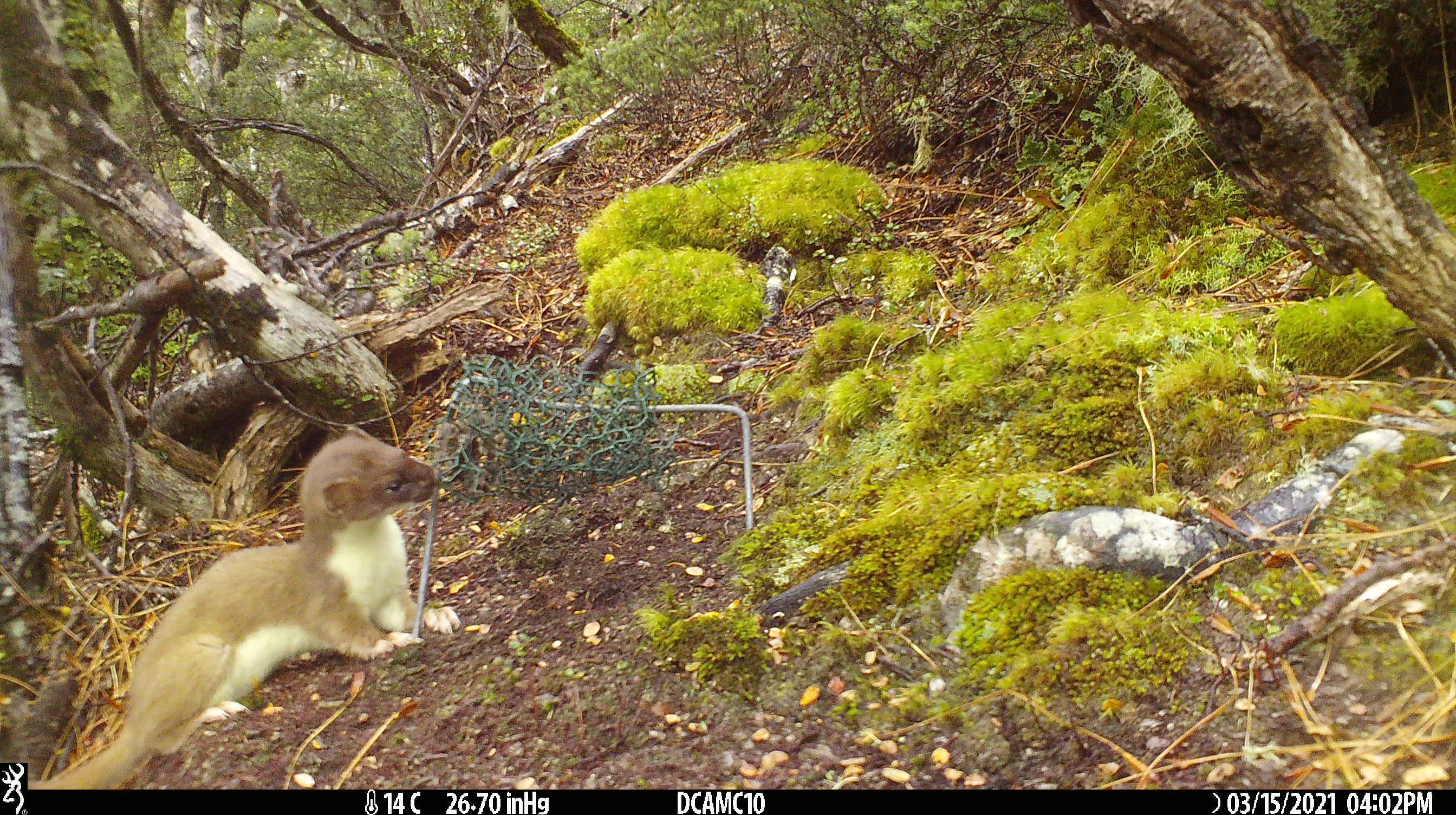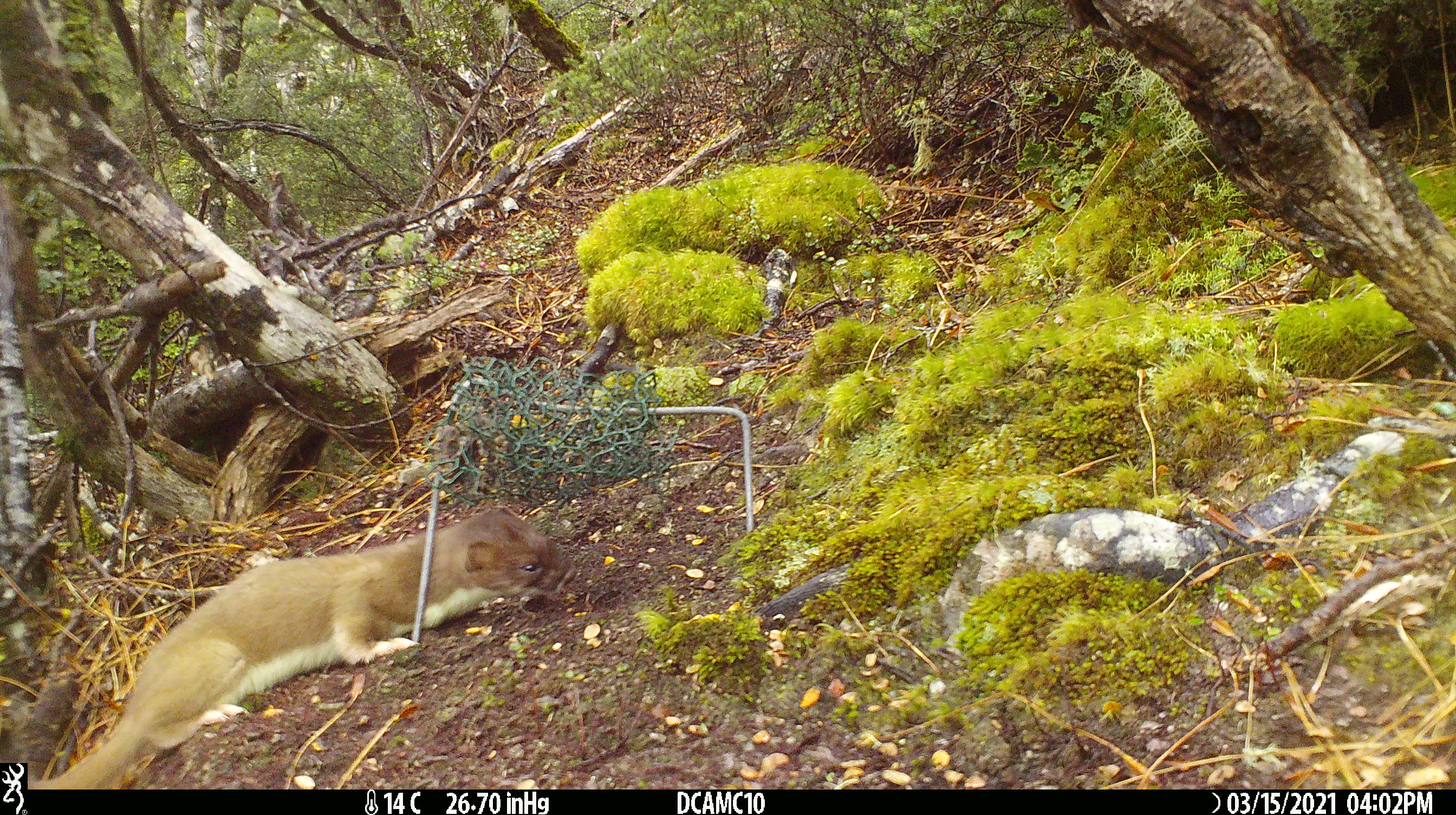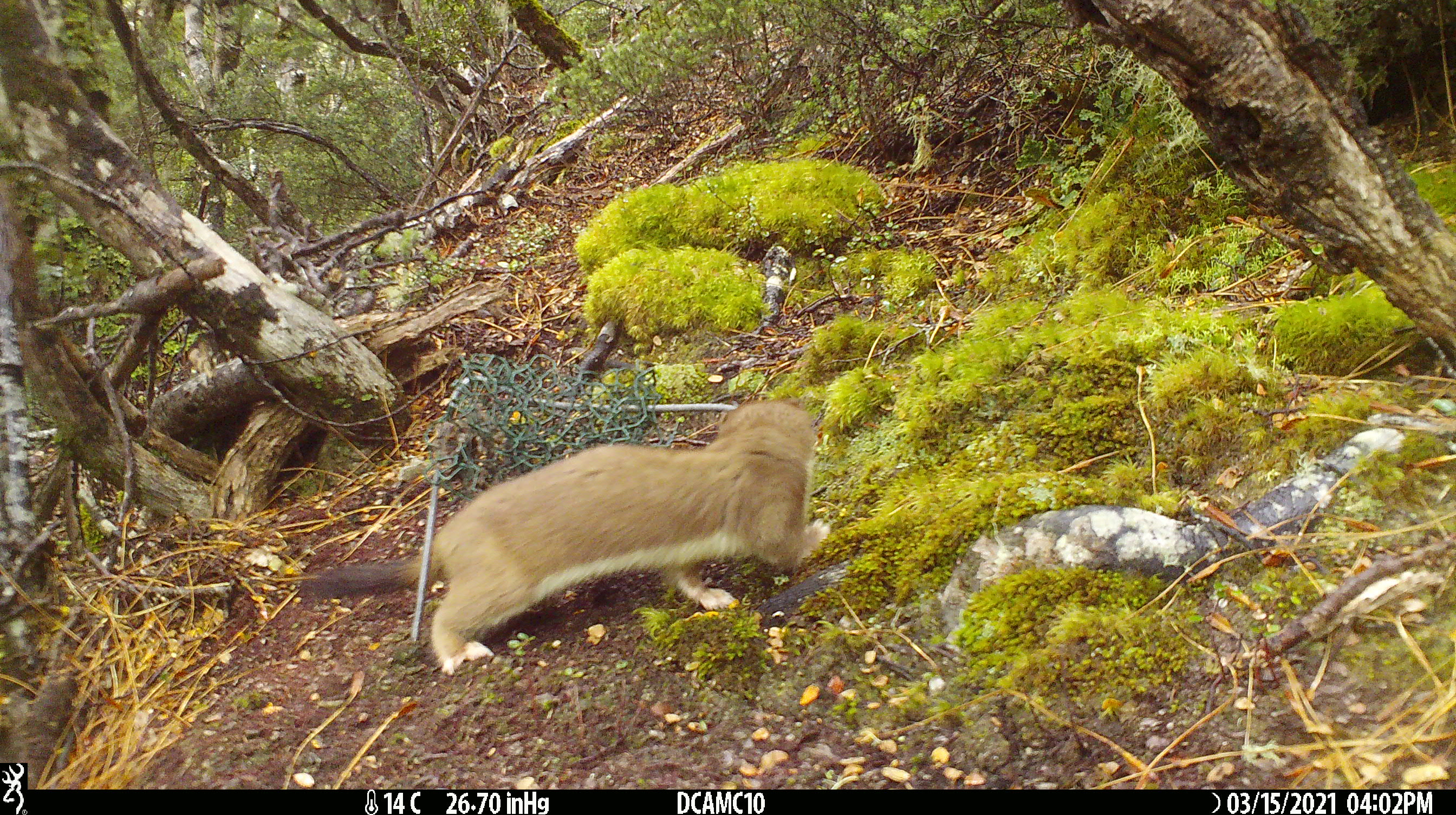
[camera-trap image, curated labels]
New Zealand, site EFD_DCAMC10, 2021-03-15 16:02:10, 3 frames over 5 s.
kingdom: Animalia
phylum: Chordata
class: Mammalia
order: Carnivora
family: Mustelidae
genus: Mustela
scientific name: Mustela erminea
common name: stoat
Stoat (Mustela erminea).